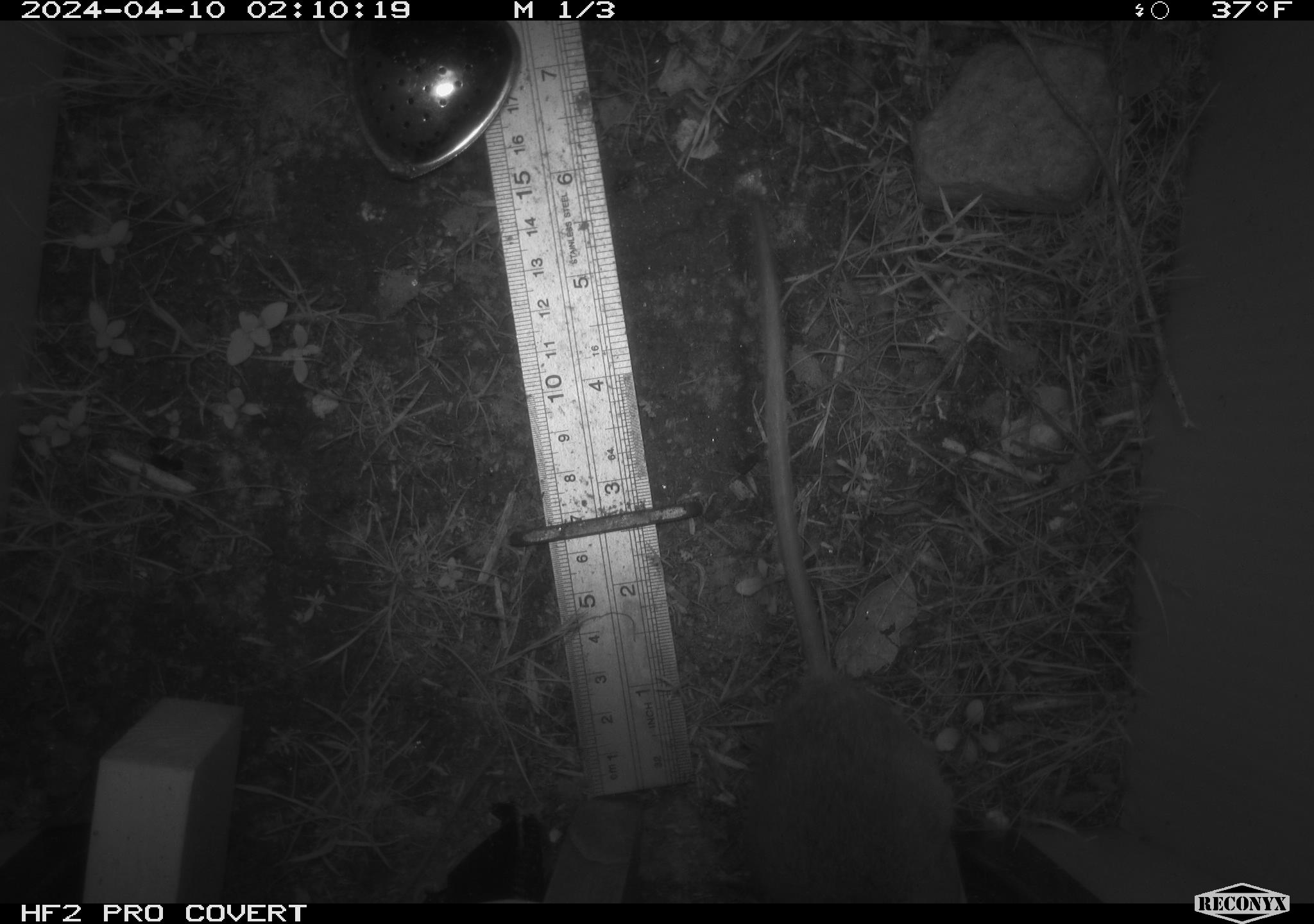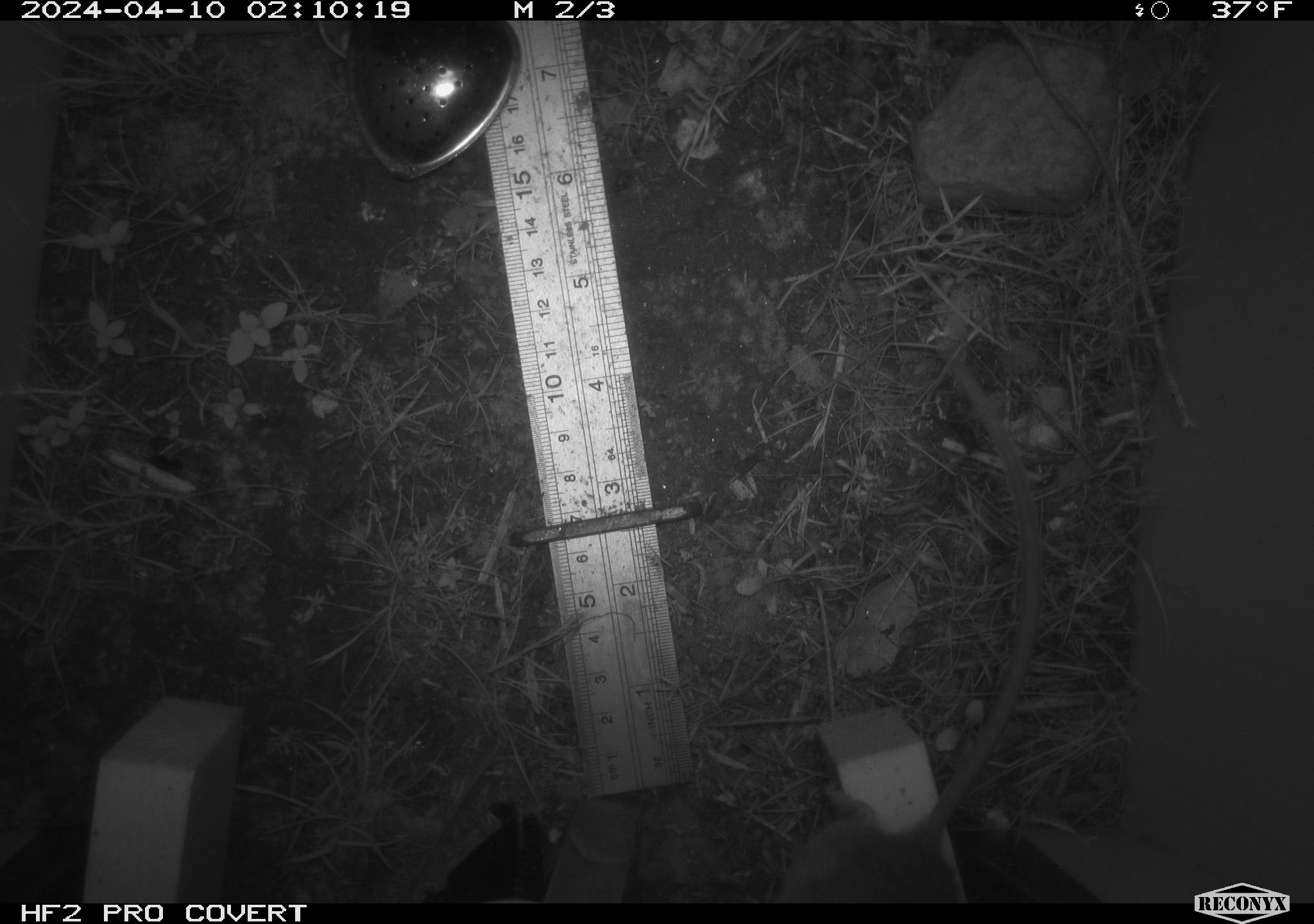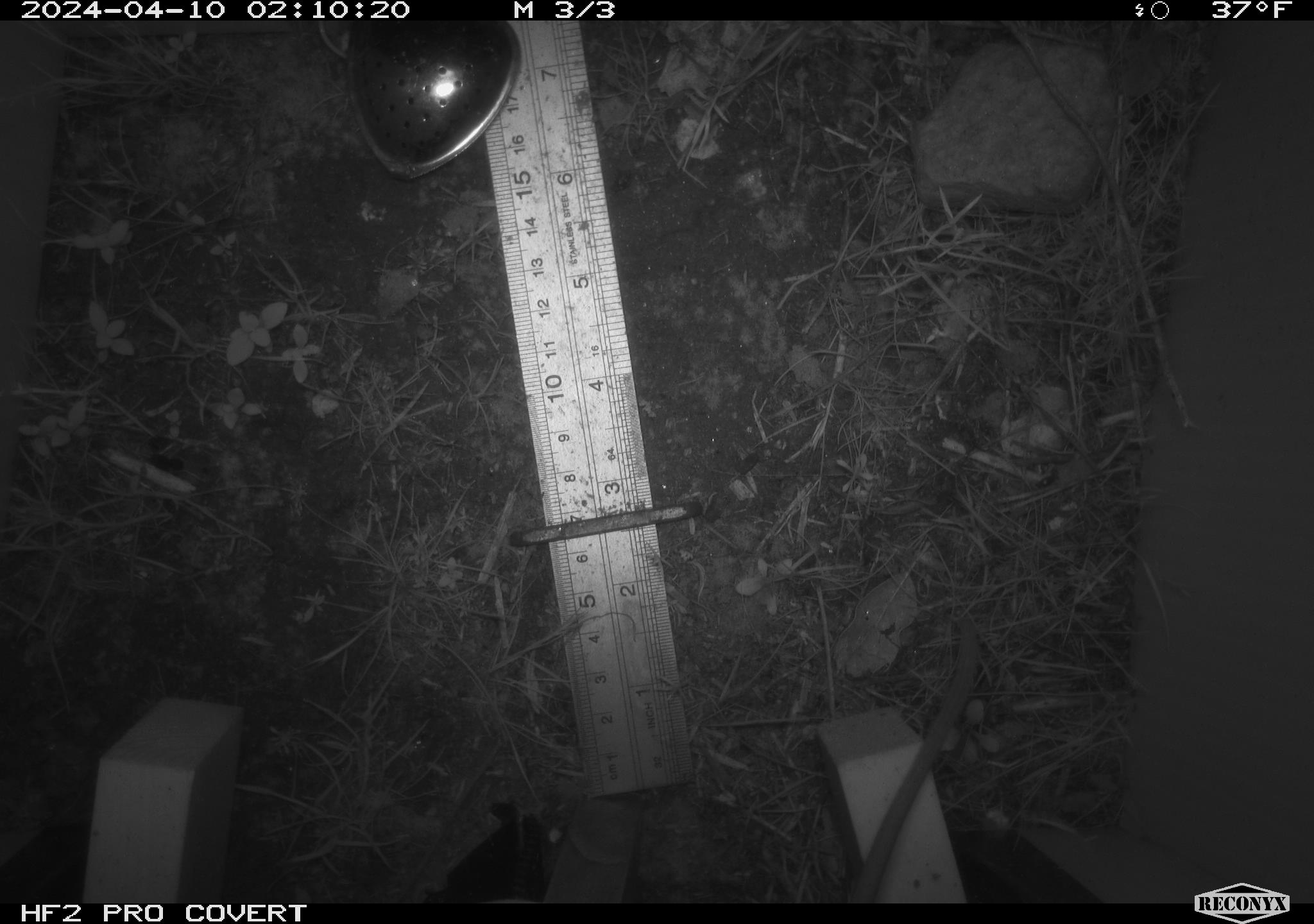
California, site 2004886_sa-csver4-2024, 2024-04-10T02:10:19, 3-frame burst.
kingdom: Animalia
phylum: Chordata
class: Mammalia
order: Rodentia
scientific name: Rodentia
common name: mouse species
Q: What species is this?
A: Mouse species (Rodentia).